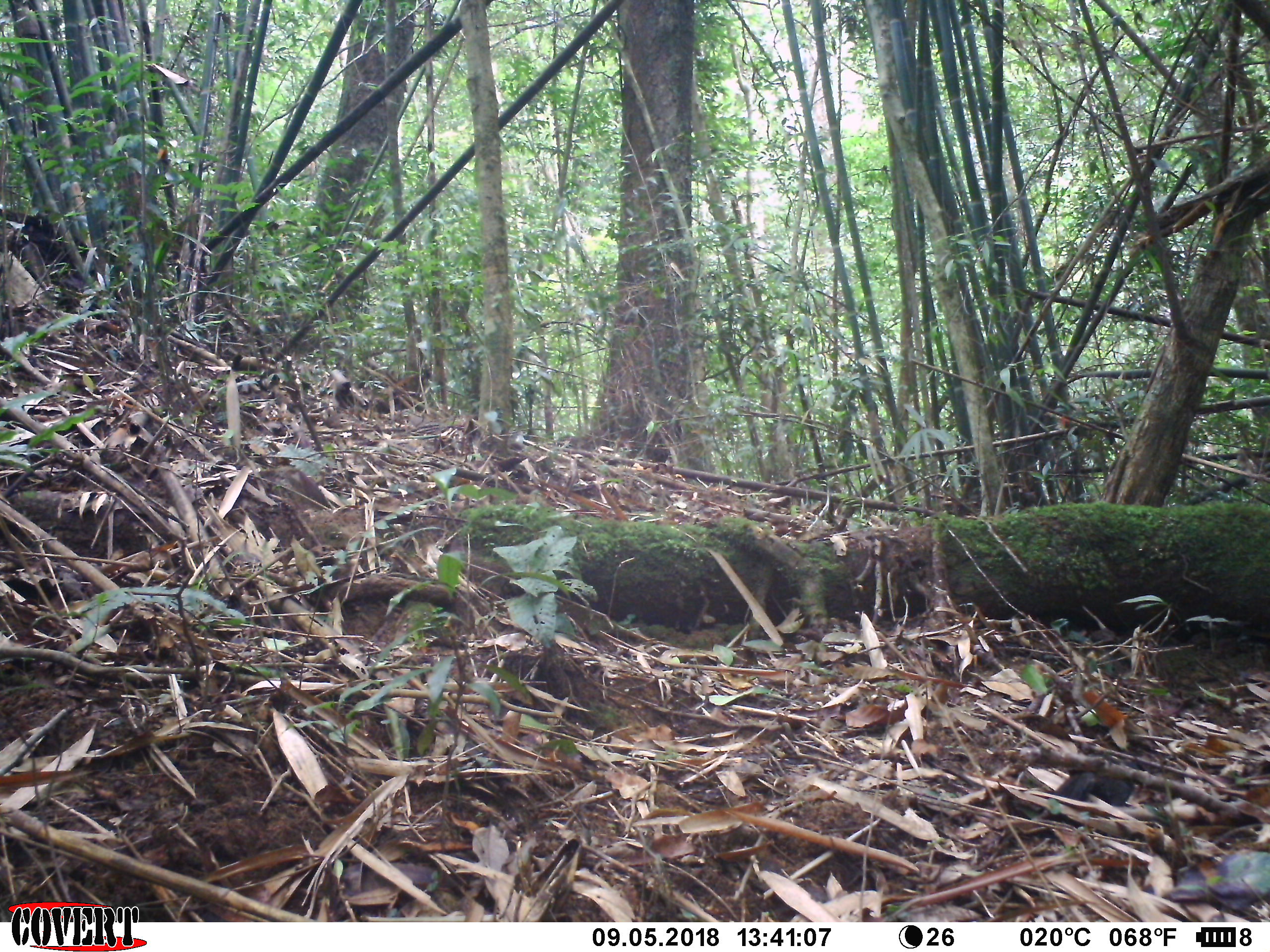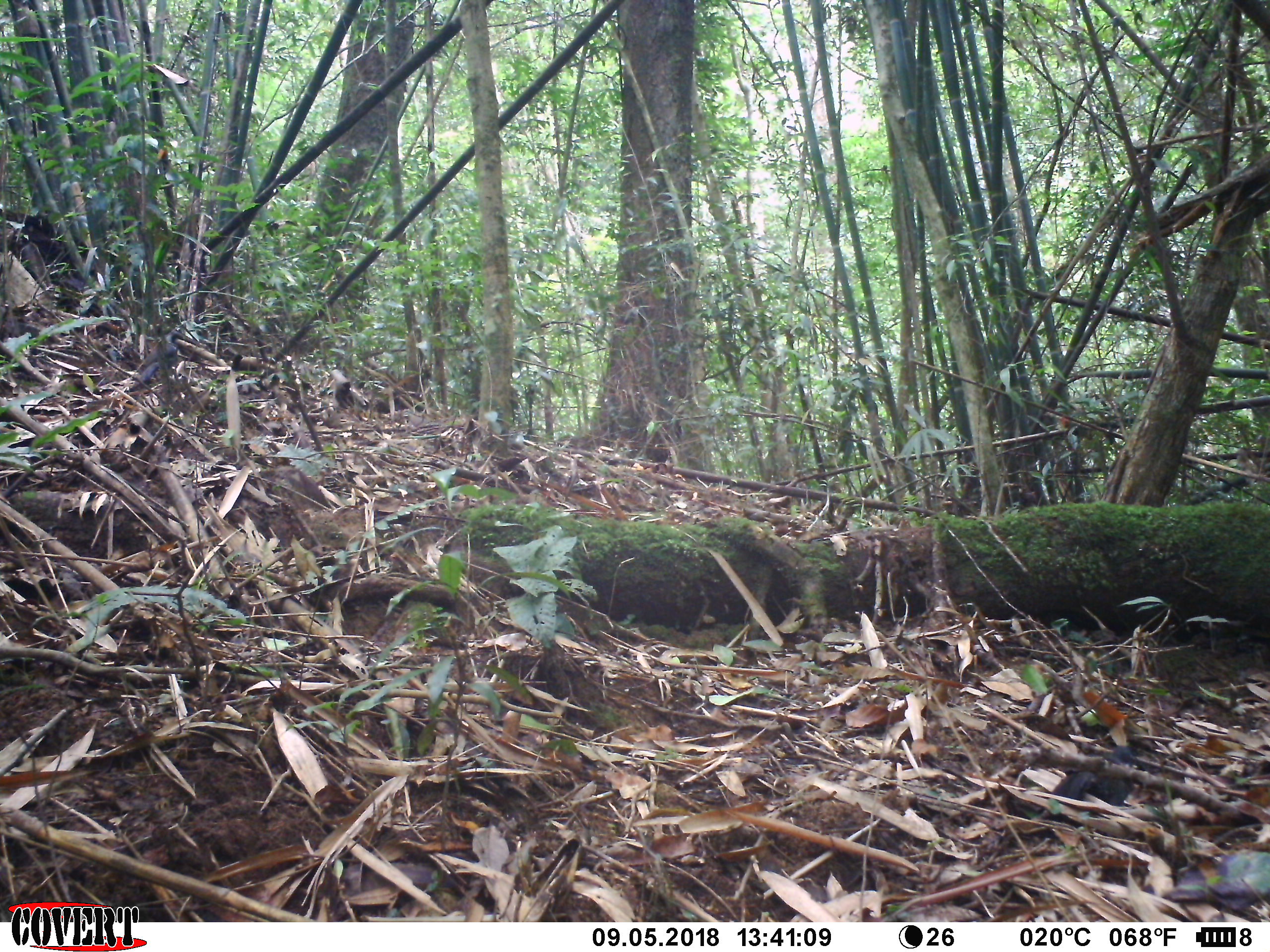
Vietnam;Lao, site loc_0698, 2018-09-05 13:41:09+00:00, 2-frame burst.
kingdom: Animalia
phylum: Chordata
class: Aves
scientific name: Aves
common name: bird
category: unidentified bird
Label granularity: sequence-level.